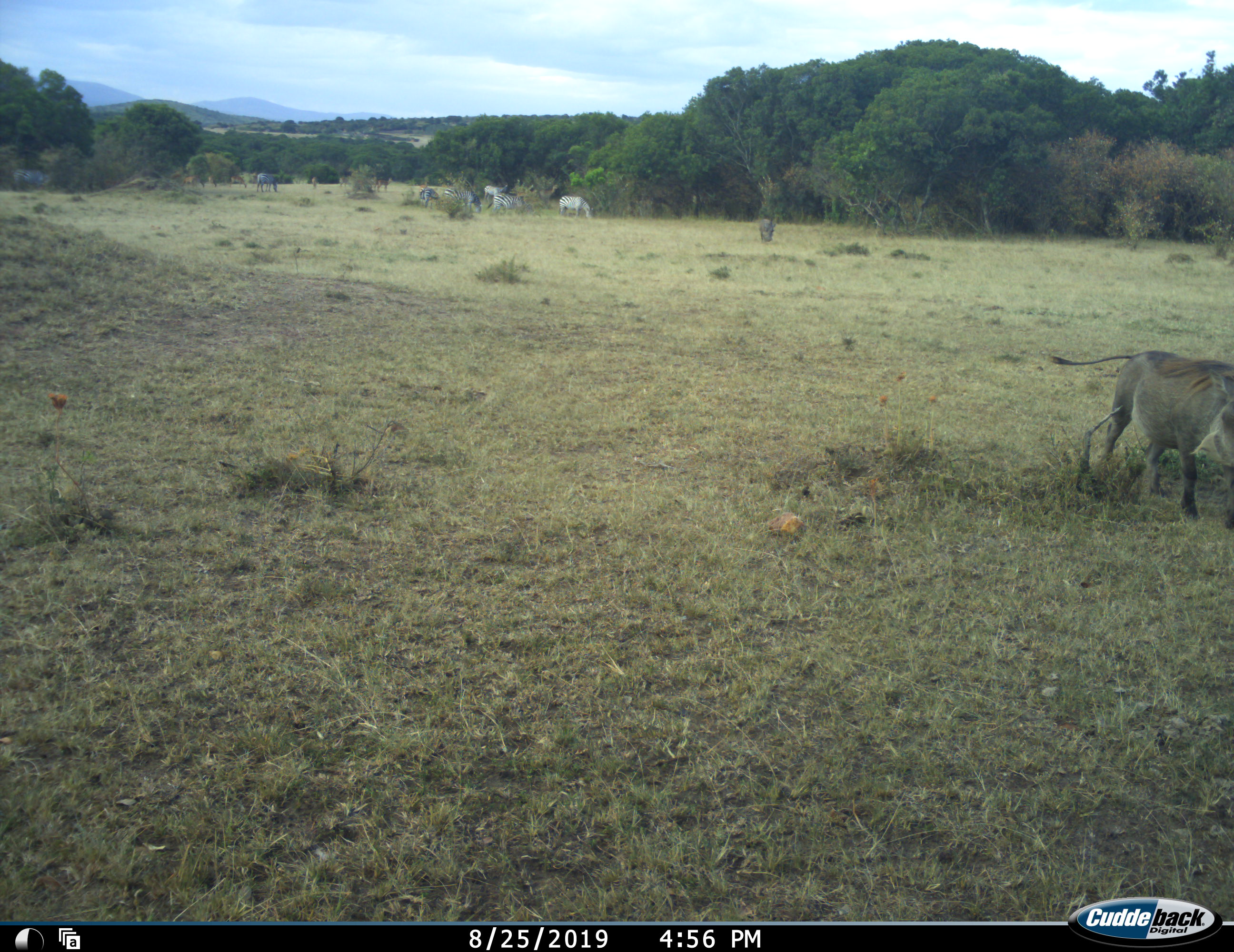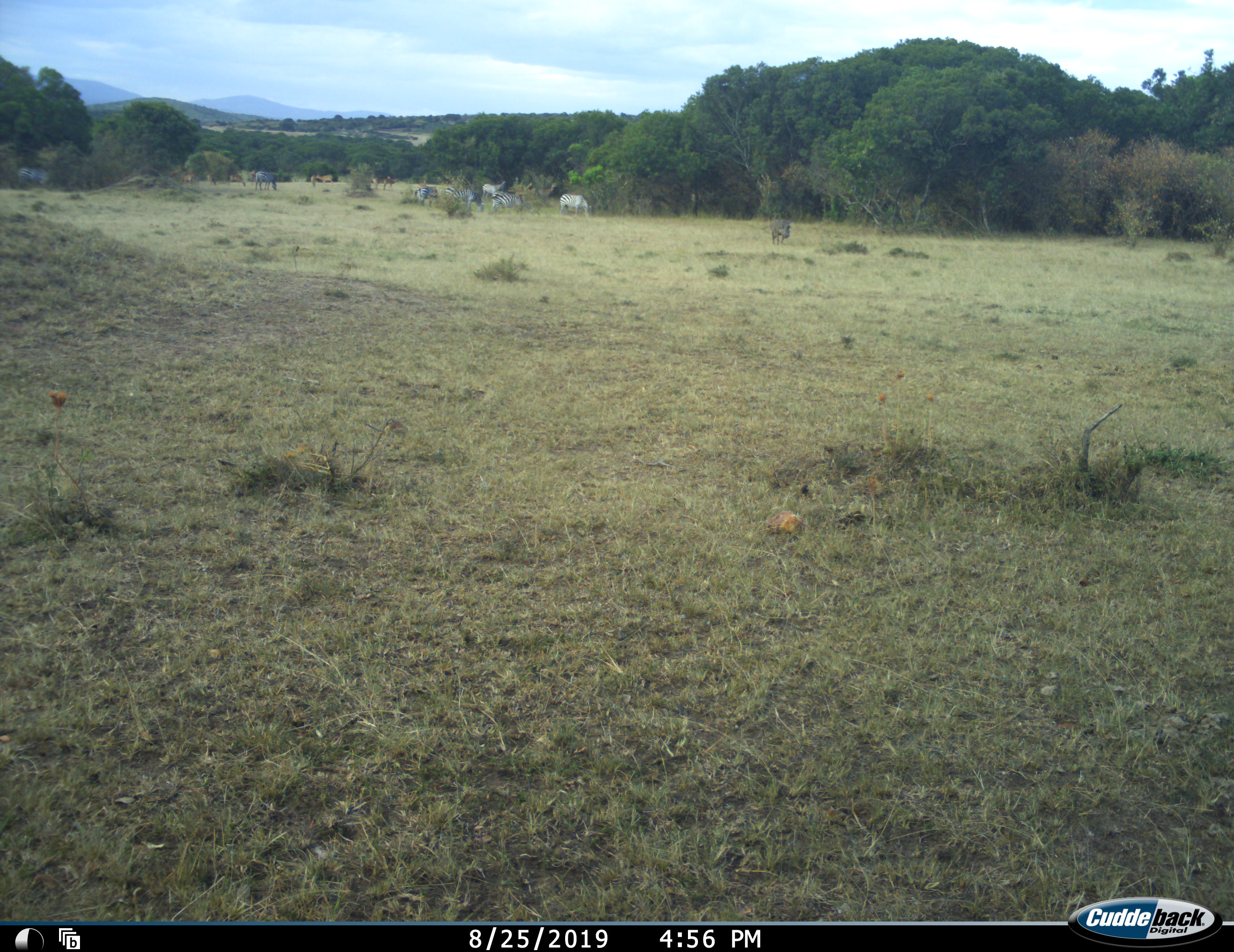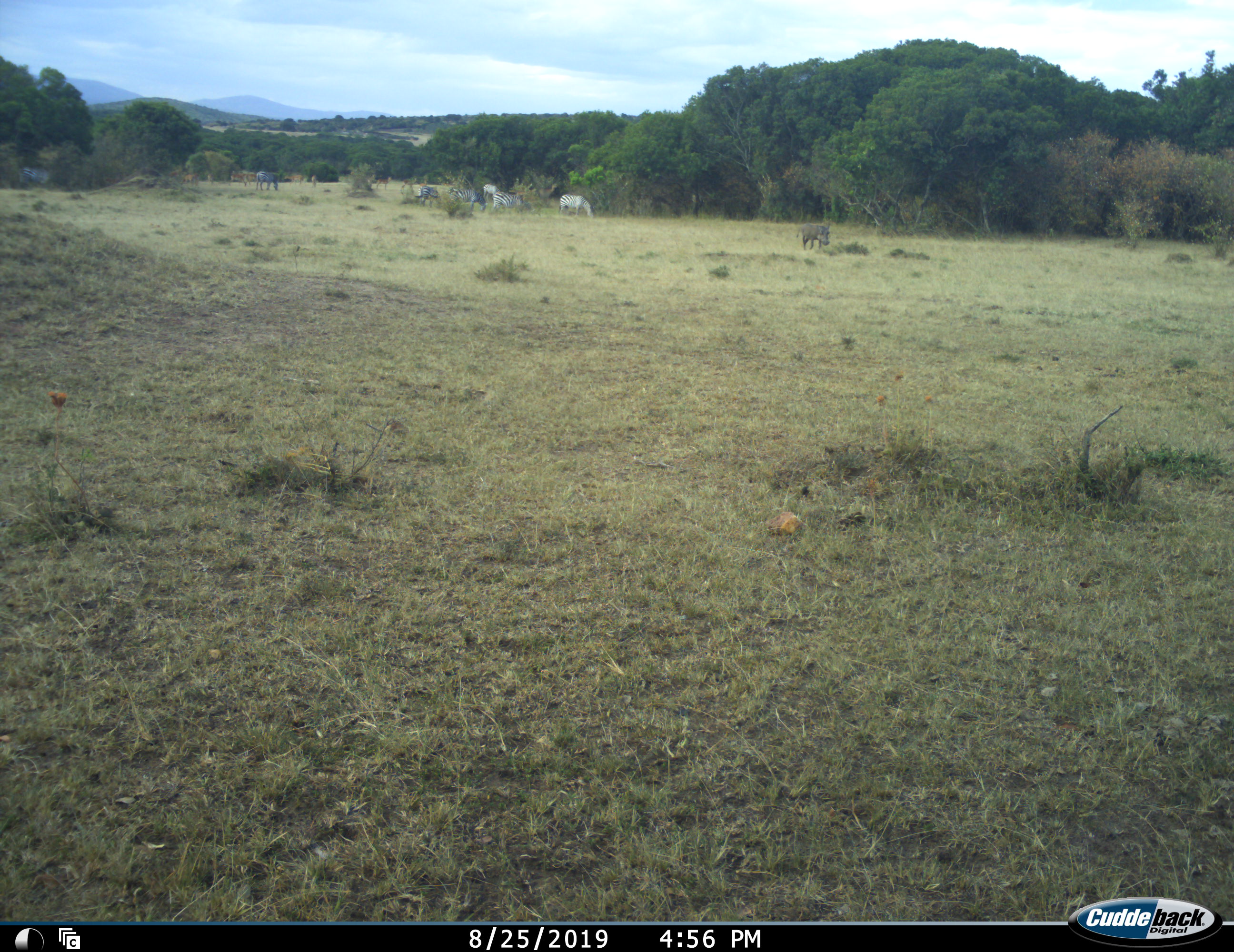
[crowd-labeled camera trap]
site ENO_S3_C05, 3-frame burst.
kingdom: Animalia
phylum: Chordata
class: Mammalia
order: Artiodactyla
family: Suidae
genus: Phacochoerus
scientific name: Phacochoerus africanus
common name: warthog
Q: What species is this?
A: Warthog (Phacochoerus africanus).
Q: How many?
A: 2.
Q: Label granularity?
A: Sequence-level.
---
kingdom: Animalia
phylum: Chordata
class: Mammalia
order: Perissodactyla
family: Equidae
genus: Equus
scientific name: Equus quagga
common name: plains zebra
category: zebraplains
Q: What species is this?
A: Zebraplains (plains zebra) (Equus quagga).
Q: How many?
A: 7.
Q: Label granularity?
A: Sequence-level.